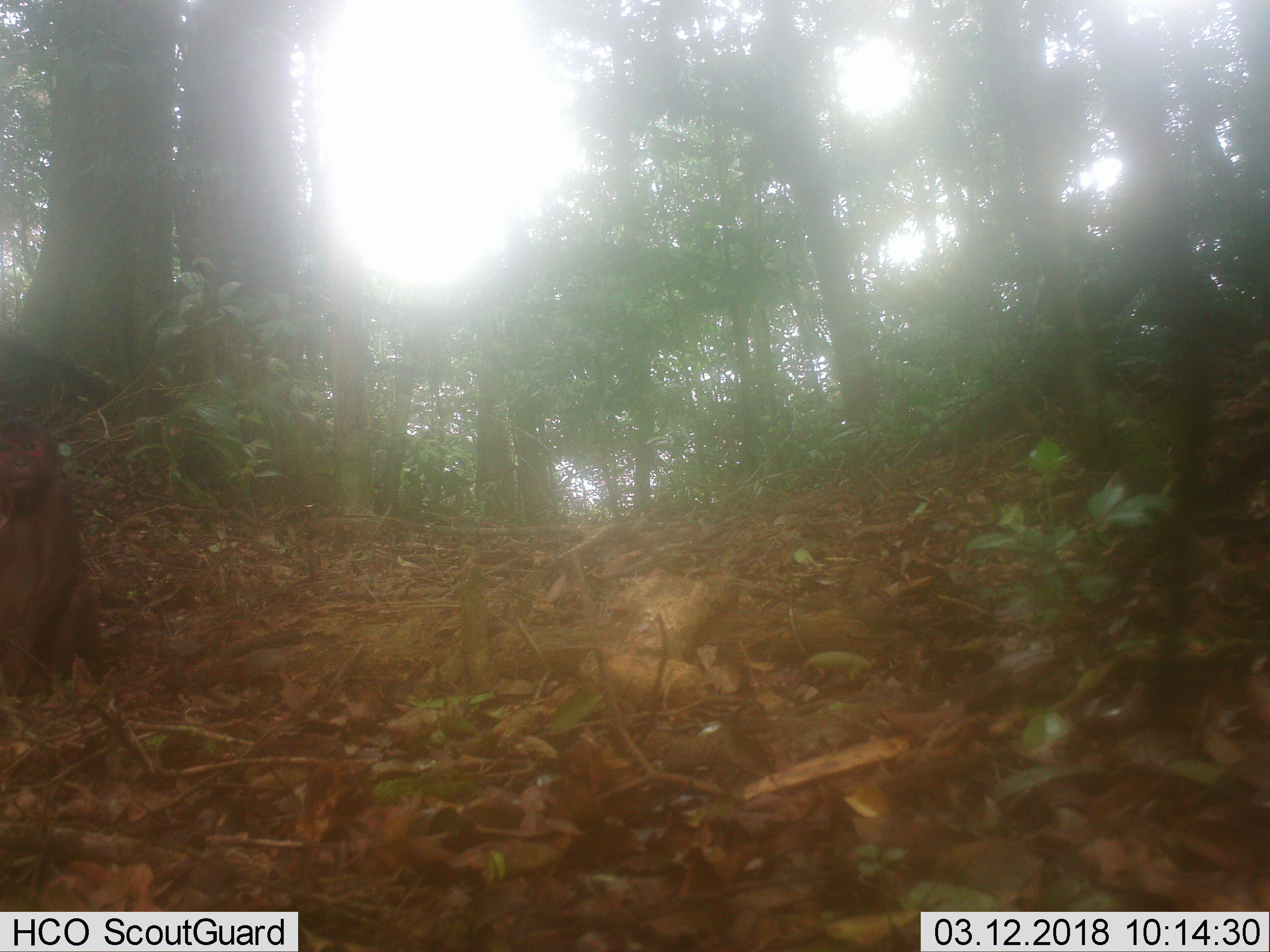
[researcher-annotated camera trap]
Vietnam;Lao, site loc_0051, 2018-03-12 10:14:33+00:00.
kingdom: Animalia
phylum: Chordata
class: Mammalia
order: Primates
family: Cercopithecidae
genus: Macaca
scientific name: Macaca arctoides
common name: stump-tailed macaque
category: stump tailed macaque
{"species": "stump tailed macaque (stump-tailed macaque) (Macaca arctoides)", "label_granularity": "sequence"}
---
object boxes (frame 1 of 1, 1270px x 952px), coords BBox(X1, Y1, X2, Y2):
stump tailed macaque: BBox(0, 416, 102, 697)